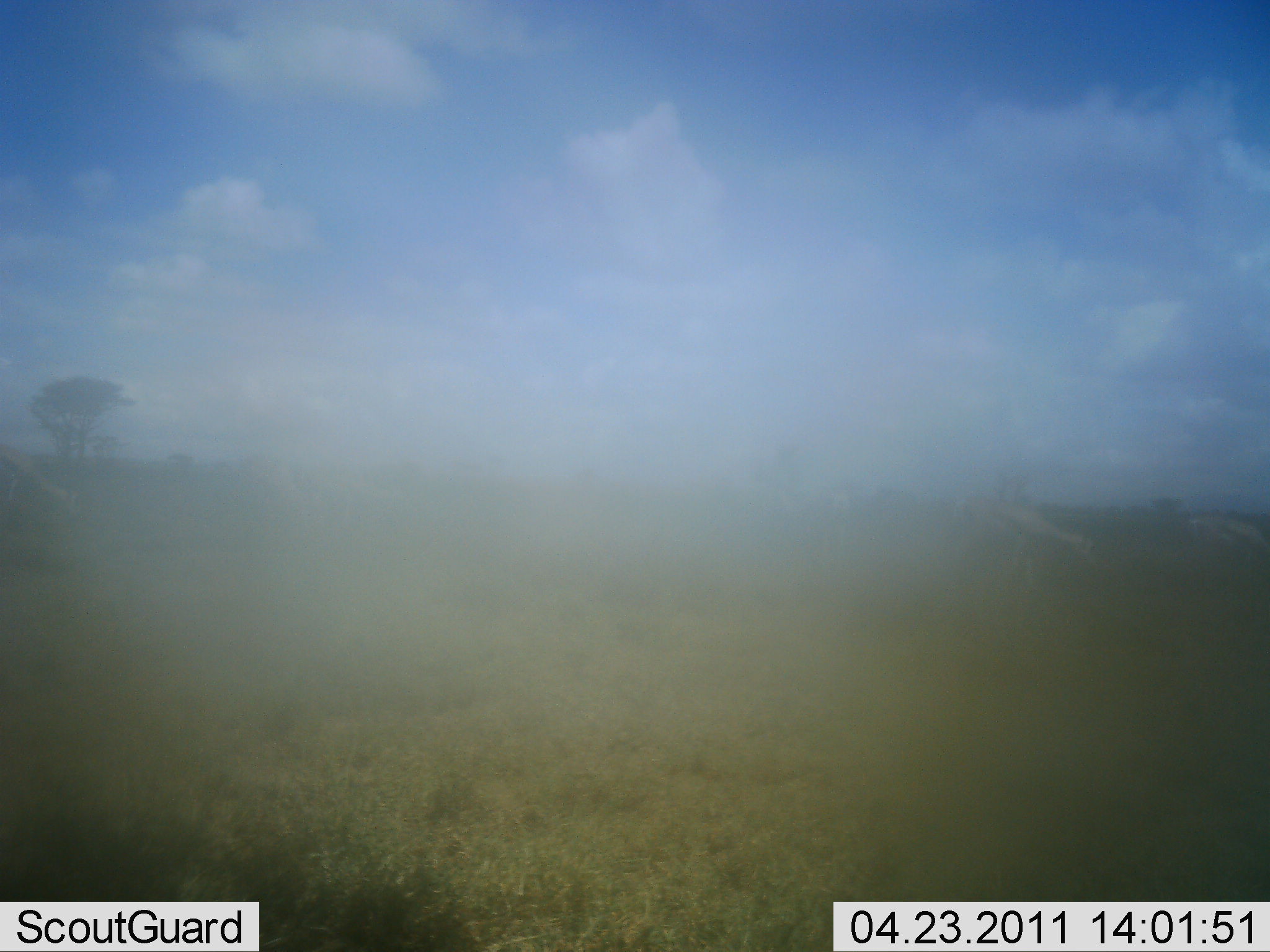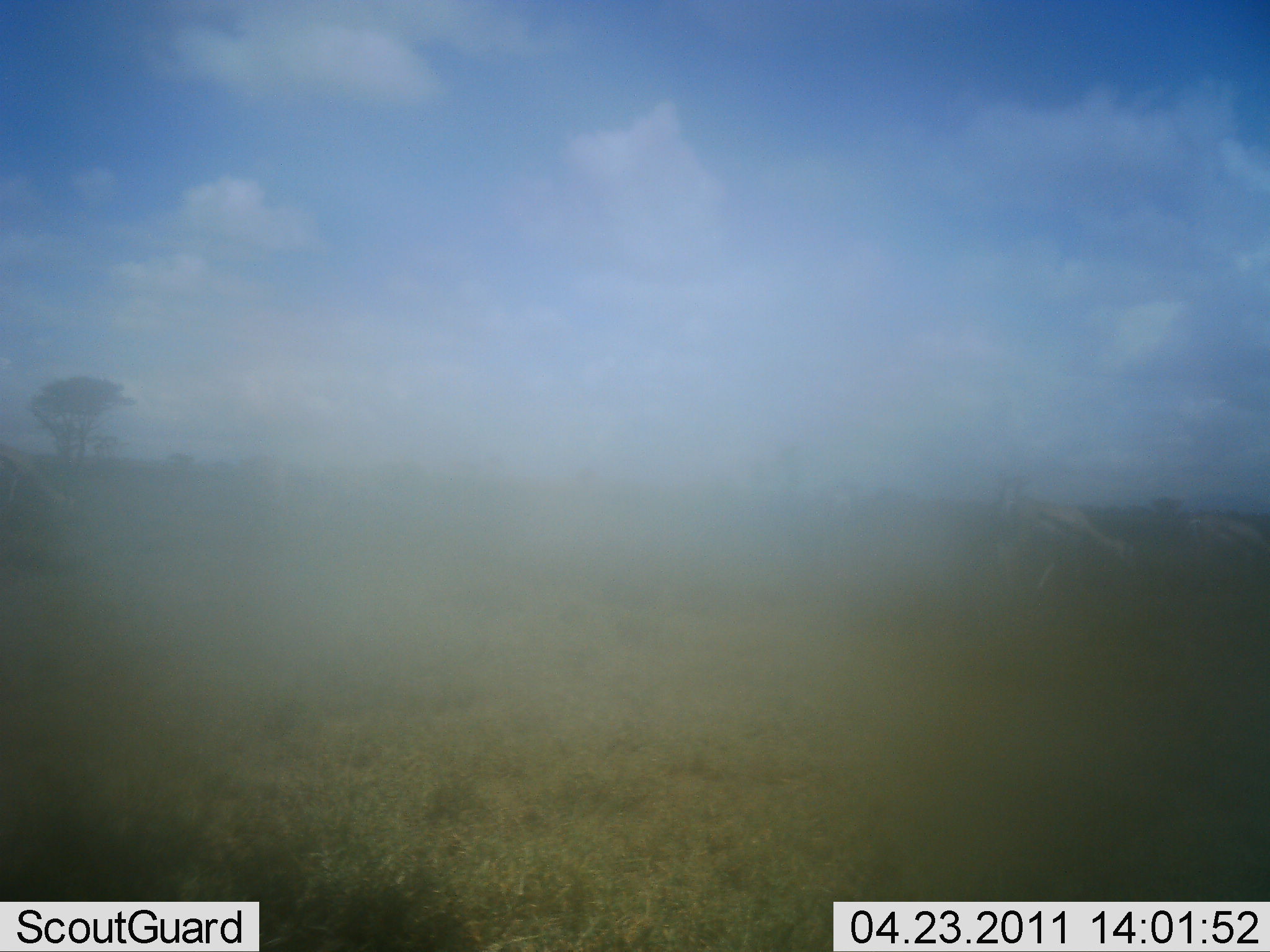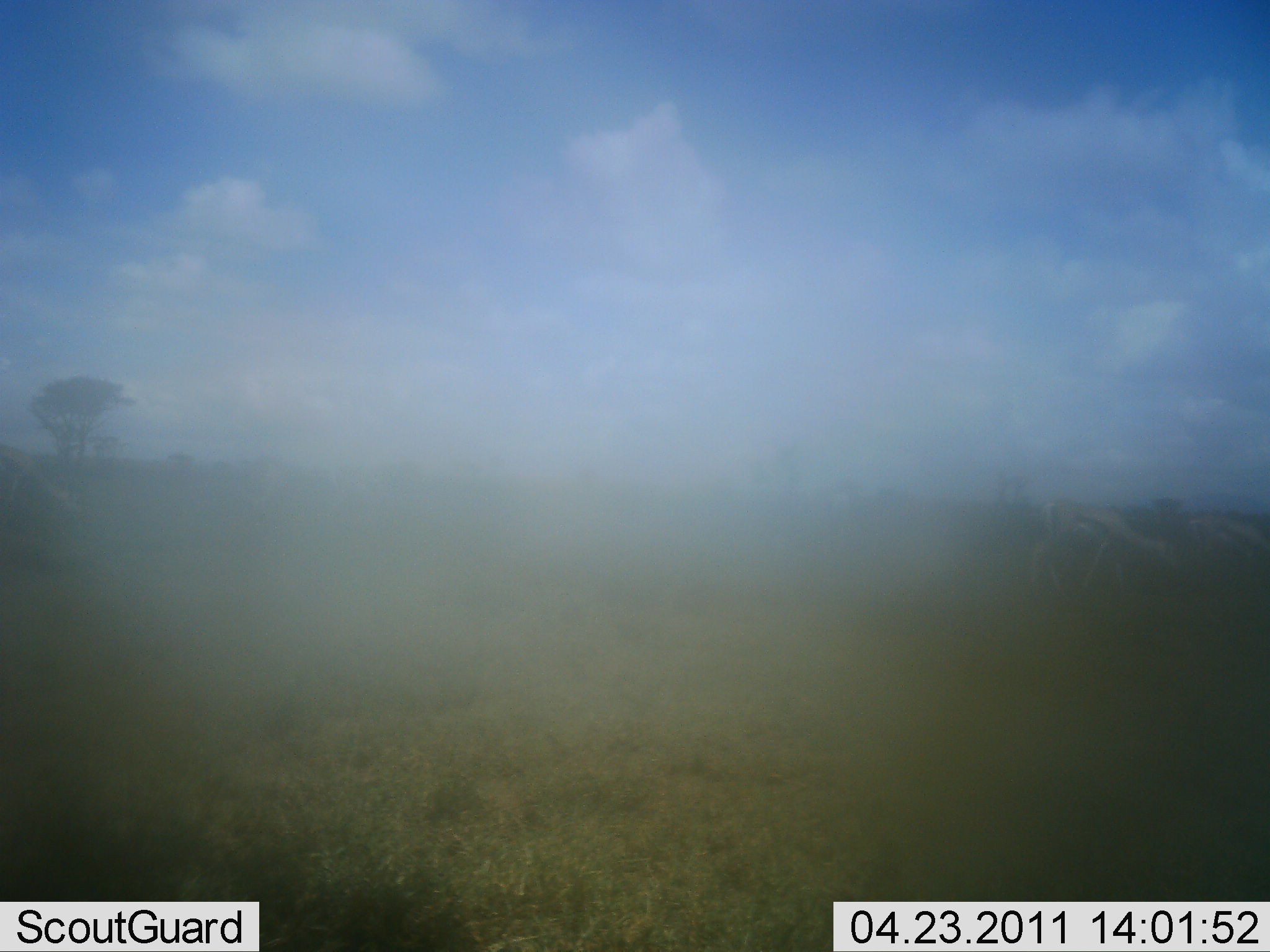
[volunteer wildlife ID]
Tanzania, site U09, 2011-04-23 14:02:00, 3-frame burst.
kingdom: Animalia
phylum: Chordata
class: Mammalia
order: Artiodactyla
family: Bovidae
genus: Eudorcas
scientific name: Eudorcas thomsonii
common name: thomson's gazelle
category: gazellethomsons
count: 2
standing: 27%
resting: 0%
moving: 55%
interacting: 0%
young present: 0%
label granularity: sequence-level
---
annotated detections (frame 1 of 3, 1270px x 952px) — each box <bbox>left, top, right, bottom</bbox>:
animal: <bbox>751, 438, 859, 579</bbox>; <bbox>948, 499, 1095, 592</bbox>; <bbox>0, 441, 78, 529</bbox>; <bbox>1184, 513, 1270, 575</bbox>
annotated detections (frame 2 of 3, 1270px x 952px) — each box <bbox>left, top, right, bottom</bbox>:
animal: <bbox>1020, 499, 1135, 594</bbox>; <bbox>0, 444, 77, 538</bbox>; <bbox>1185, 511, 1270, 587</bbox>; <bbox>995, 461, 1036, 565</bbox>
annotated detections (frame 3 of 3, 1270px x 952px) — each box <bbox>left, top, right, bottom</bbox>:
animal: <bbox>1025, 497, 1178, 595</bbox>; <bbox>1, 443, 83, 554</bbox>; <bbox>1178, 511, 1270, 592</bbox>